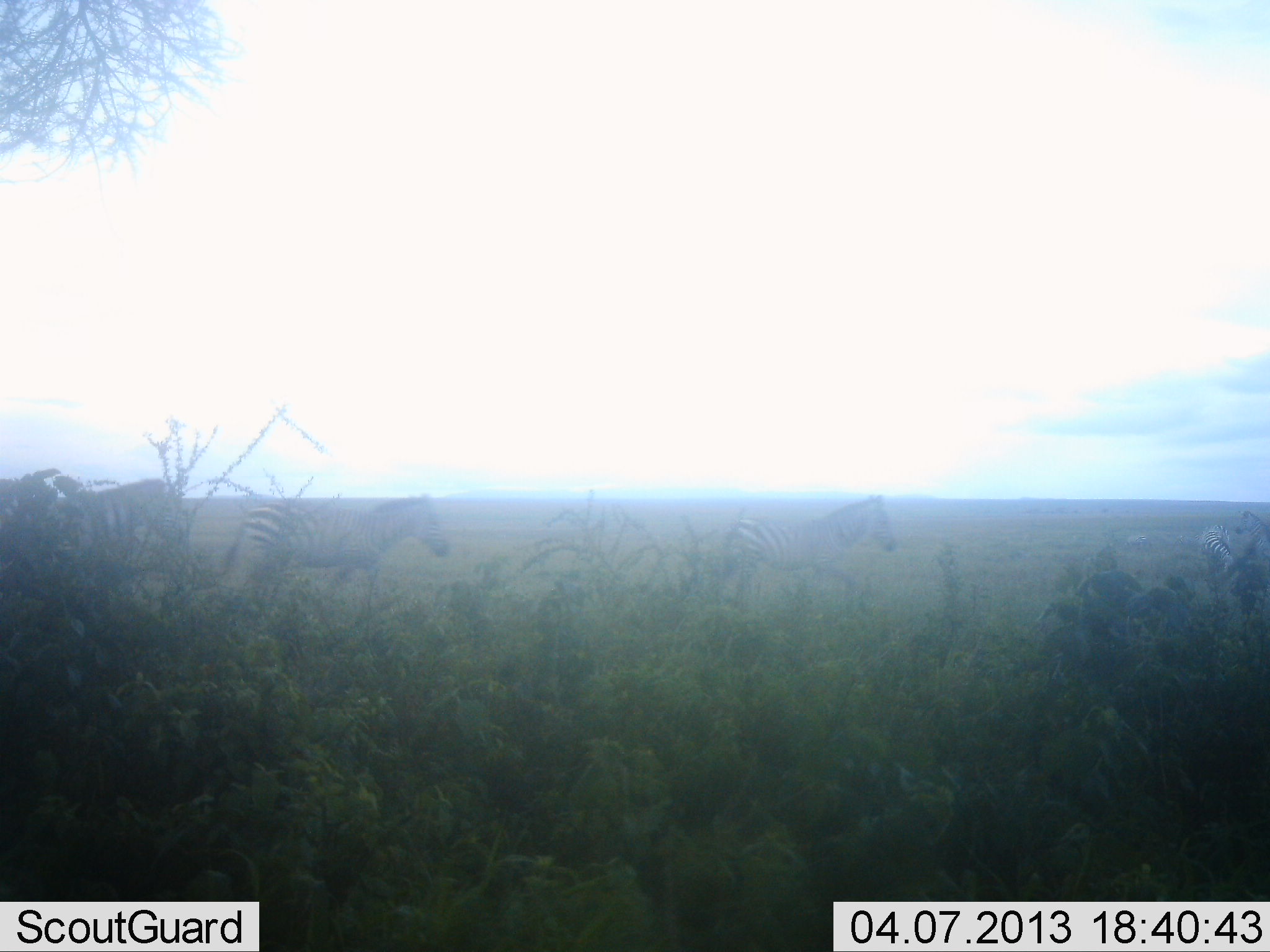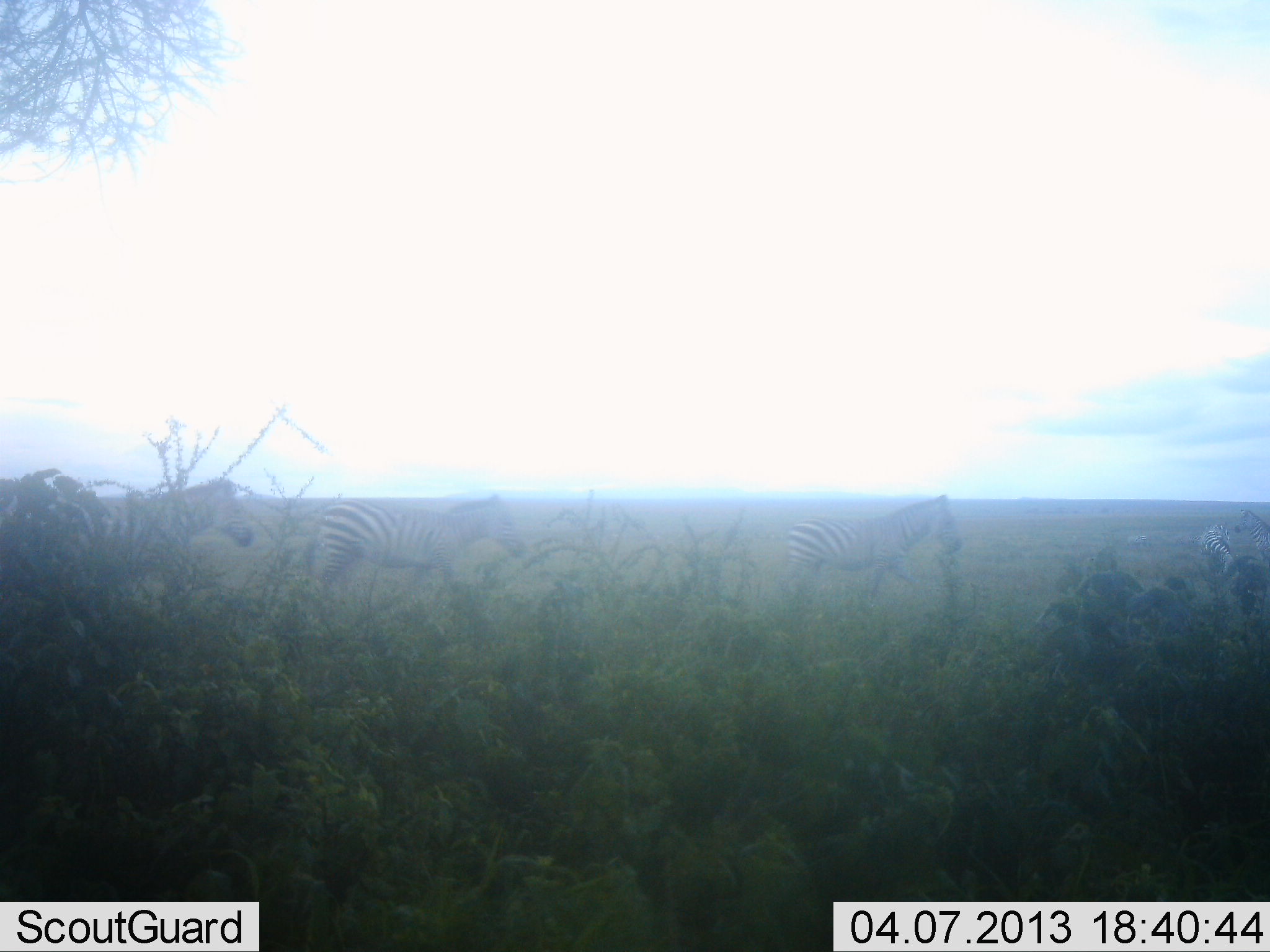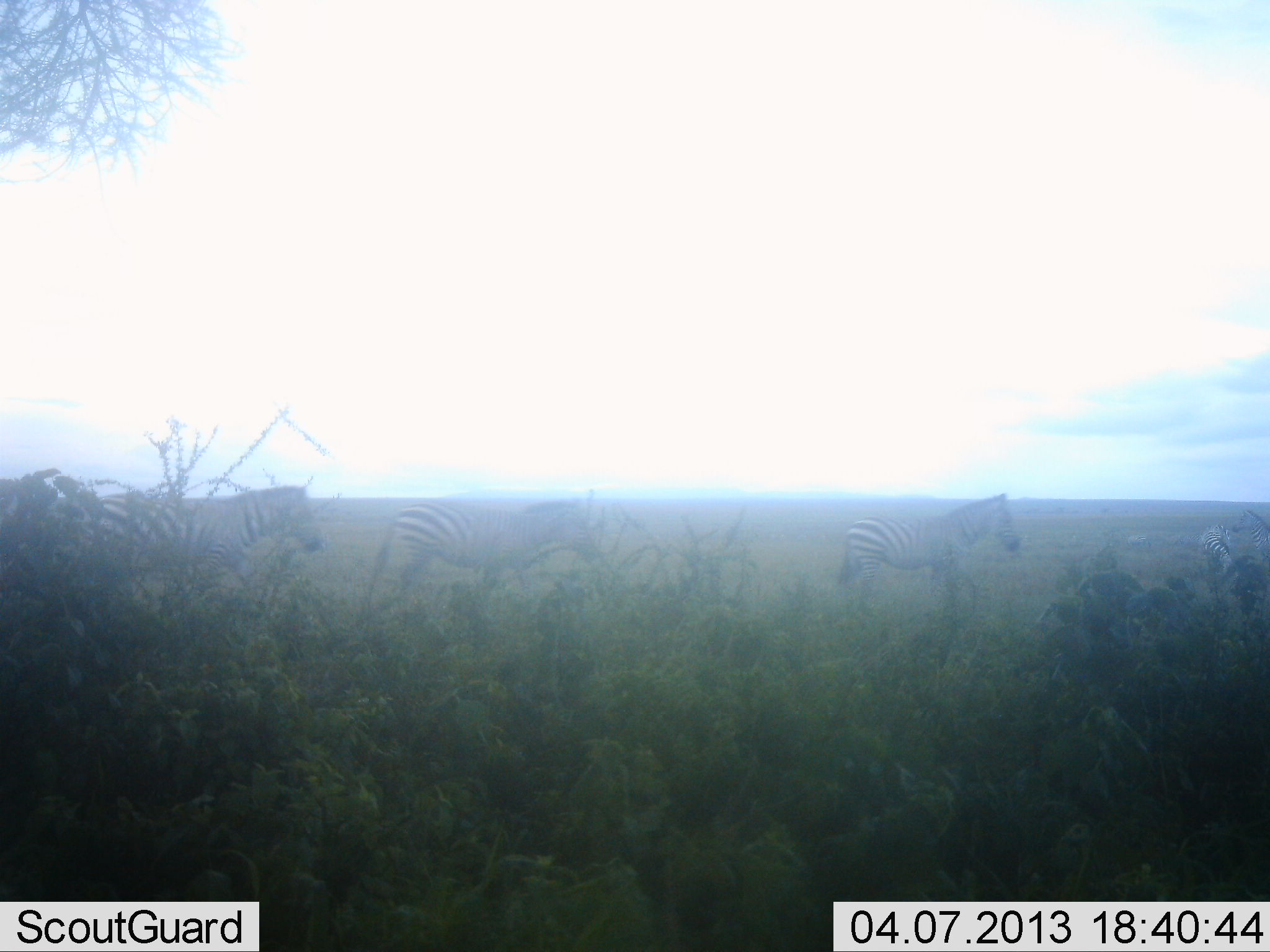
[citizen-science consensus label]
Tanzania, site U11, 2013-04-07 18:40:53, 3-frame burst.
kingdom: Animalia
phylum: Chordata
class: Mammalia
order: Perissodactyla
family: Equidae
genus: Equus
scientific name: Equus quagga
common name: plains zebra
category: zebra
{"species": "zebra (plains zebra) (Equus quagga)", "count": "3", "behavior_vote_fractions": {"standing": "21%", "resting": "0%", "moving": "95%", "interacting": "5%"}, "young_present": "5%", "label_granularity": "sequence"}